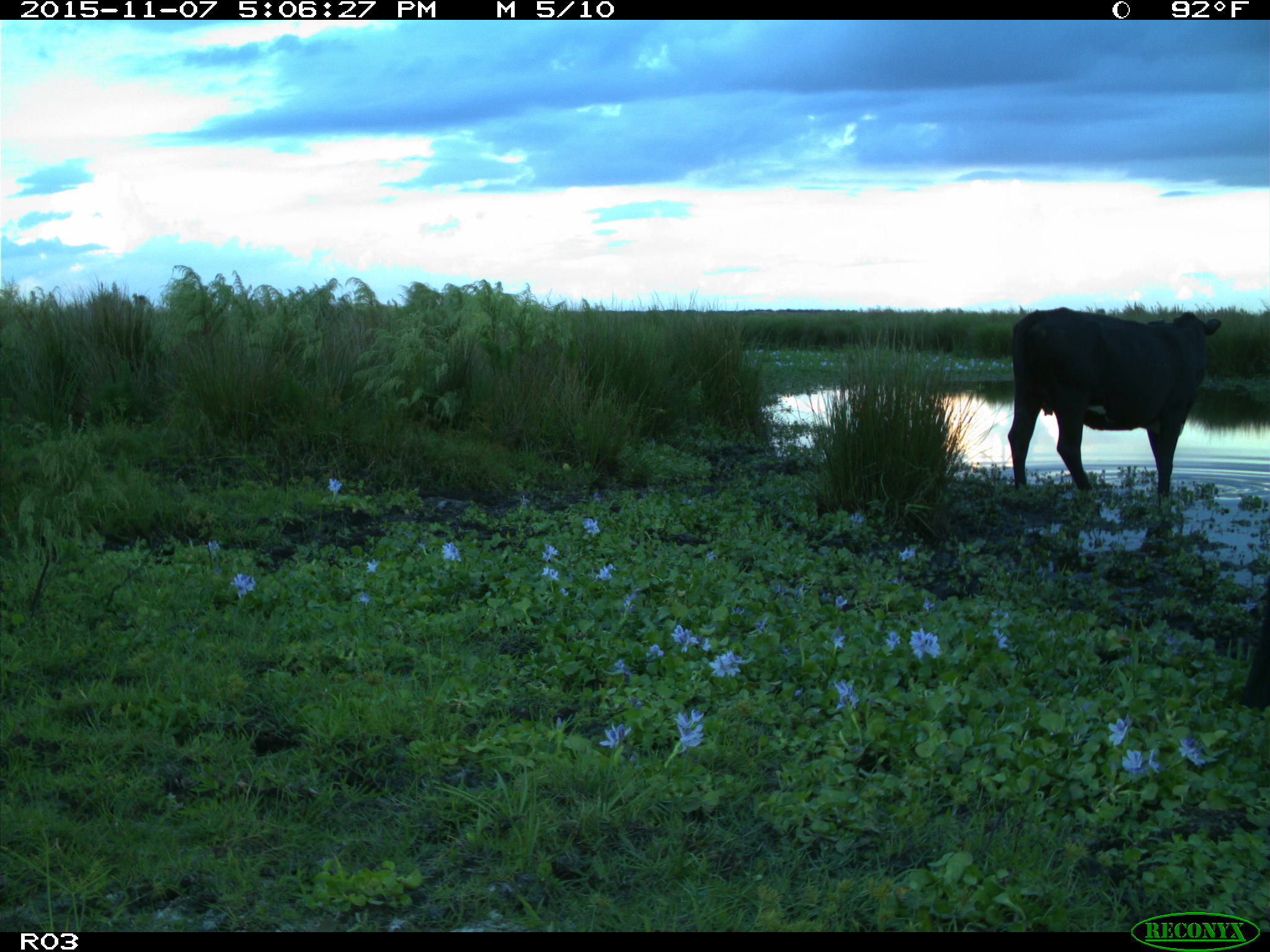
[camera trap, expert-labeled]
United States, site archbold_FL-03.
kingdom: Animalia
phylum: Chordata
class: Mammalia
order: Artiodactyla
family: Bovidae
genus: Bos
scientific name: Bos taurus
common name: domestic cow